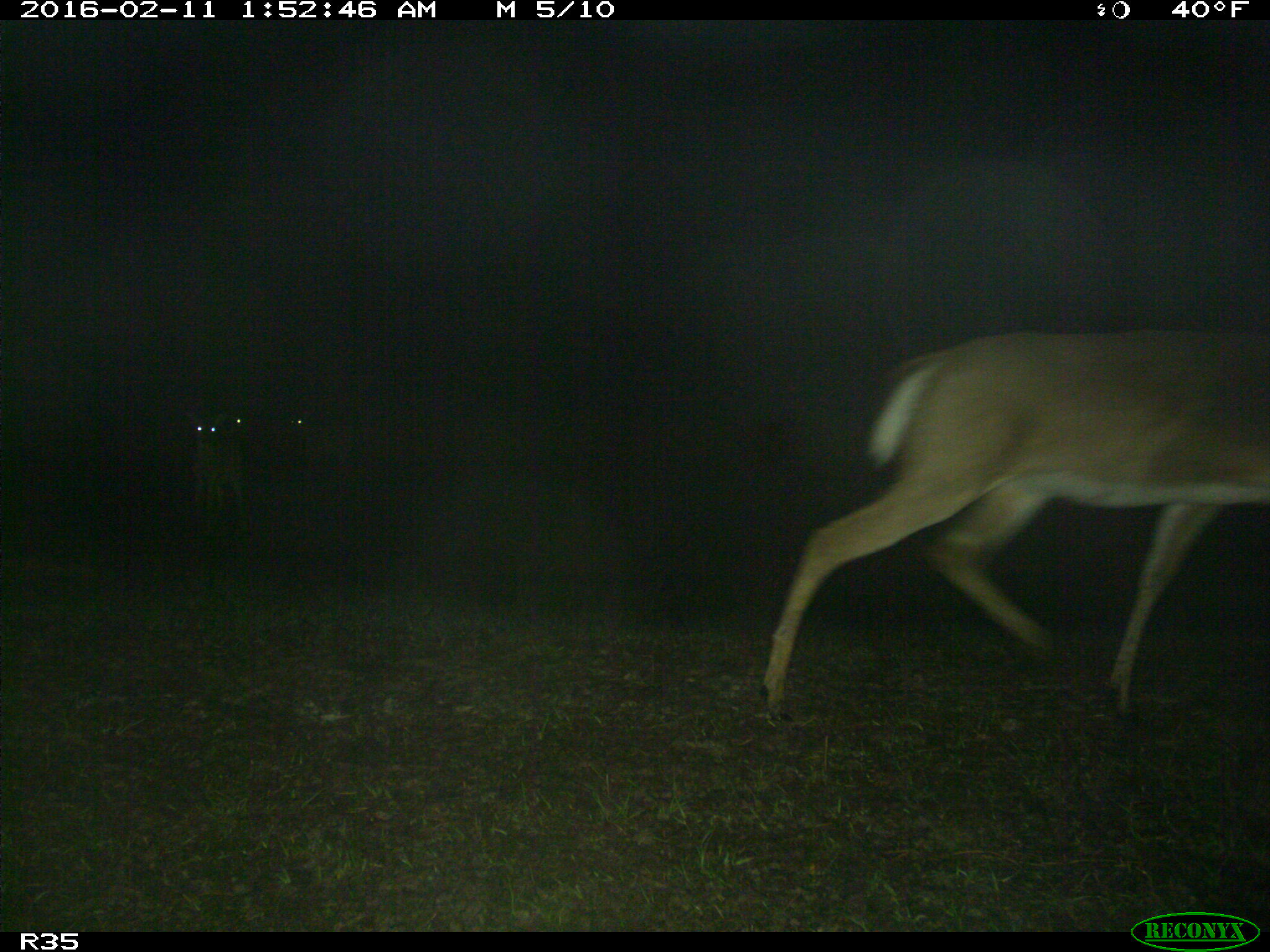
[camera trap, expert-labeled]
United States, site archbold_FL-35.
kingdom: Animalia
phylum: Chordata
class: Mammalia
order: Artiodactyla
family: Cervidae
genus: Odocoileus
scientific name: Odocoileus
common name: deer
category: unidentified deer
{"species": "unidentified deer (deer) (Odocoileus)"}